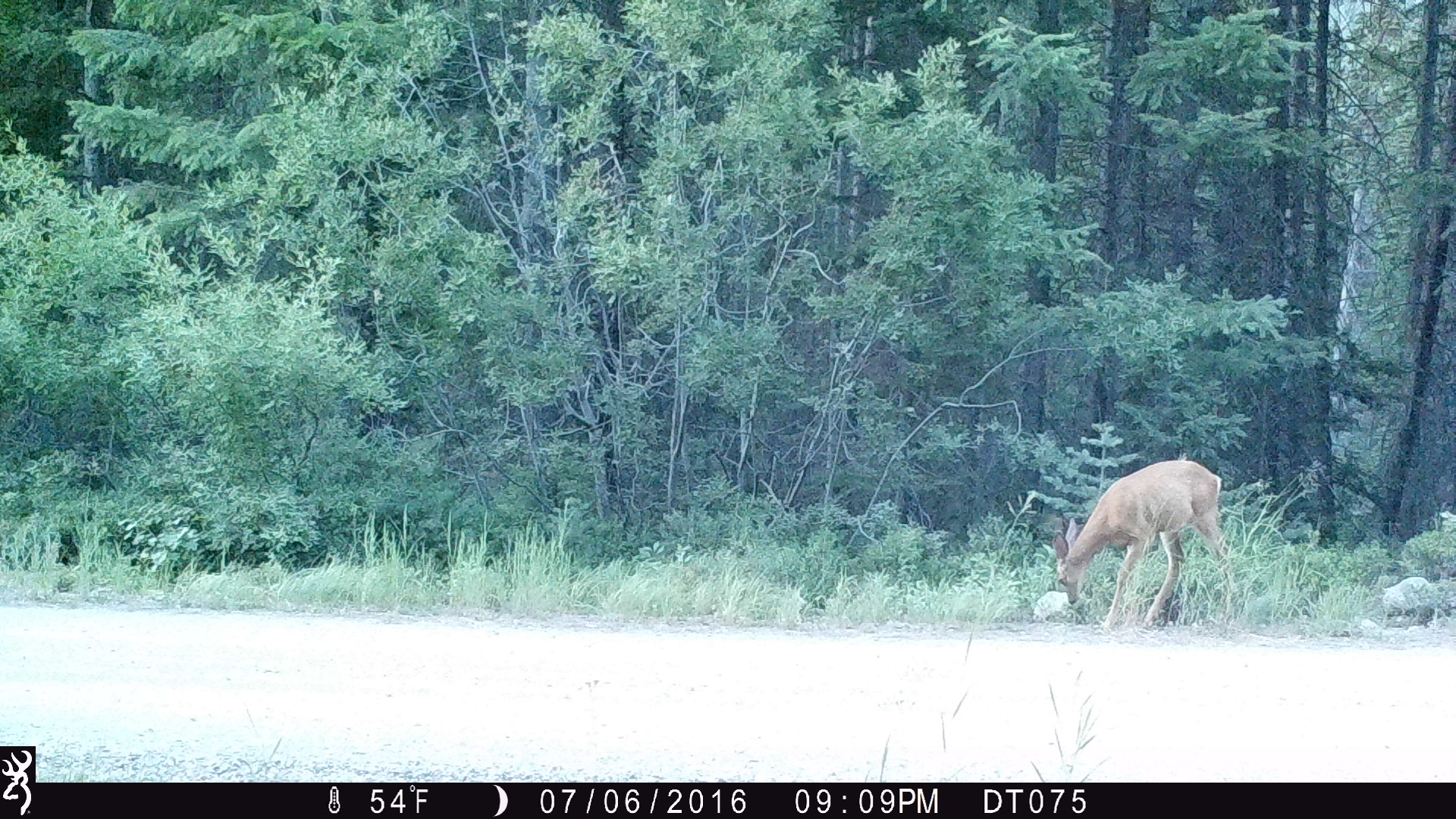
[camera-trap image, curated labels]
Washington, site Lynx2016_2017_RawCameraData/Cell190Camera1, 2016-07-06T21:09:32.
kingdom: Animalia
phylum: Chordata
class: Mammalia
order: Artiodactyla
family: Cervidae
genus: Odocoileus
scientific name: Odocoileus hemionus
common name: mule deer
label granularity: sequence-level